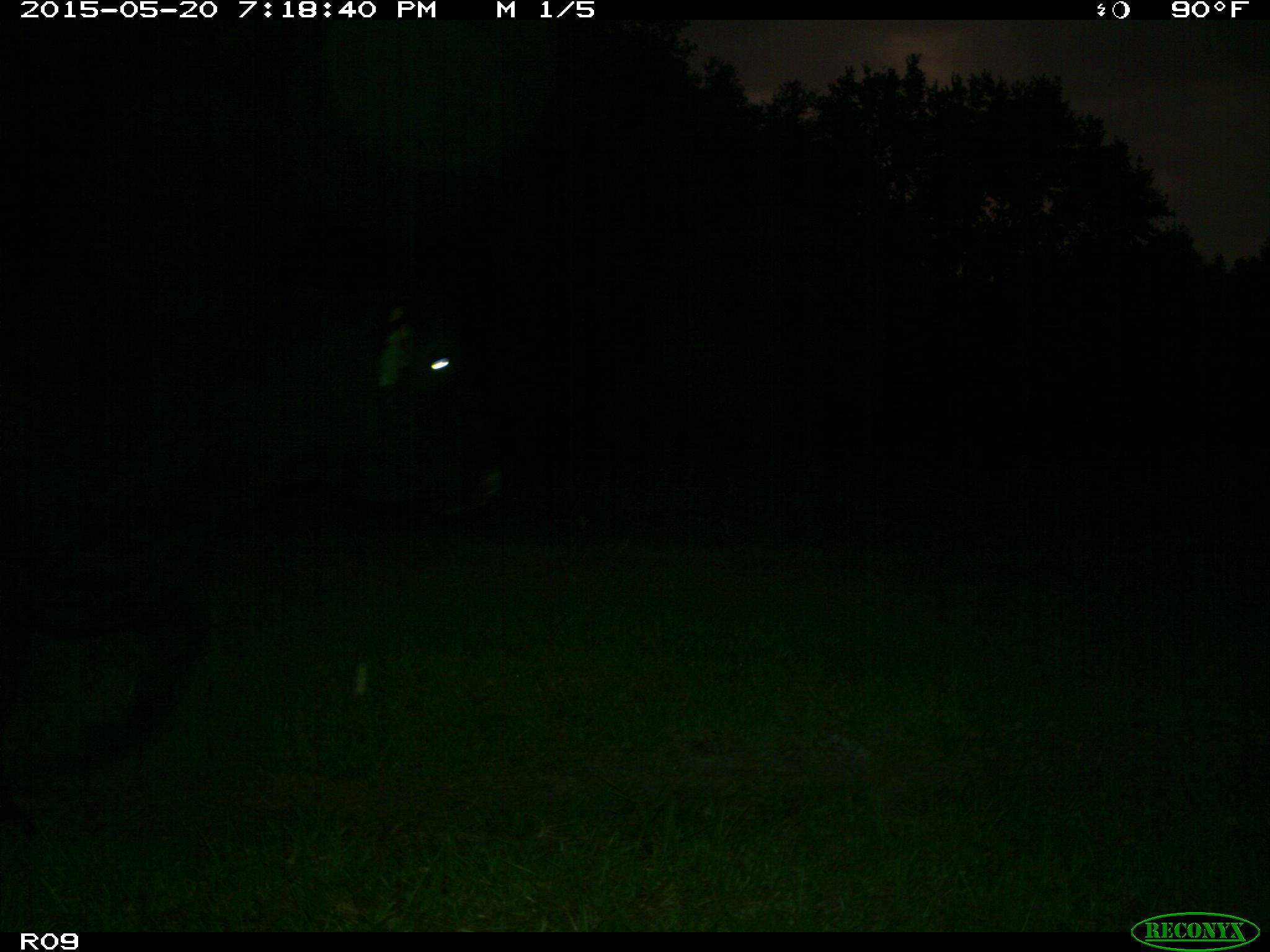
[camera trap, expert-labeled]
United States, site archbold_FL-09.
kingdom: Animalia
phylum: Chordata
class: Mammalia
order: Artiodactyla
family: Bovidae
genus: Bos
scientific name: Bos taurus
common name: domestic cow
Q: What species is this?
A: Bos taurus (domestic cow).